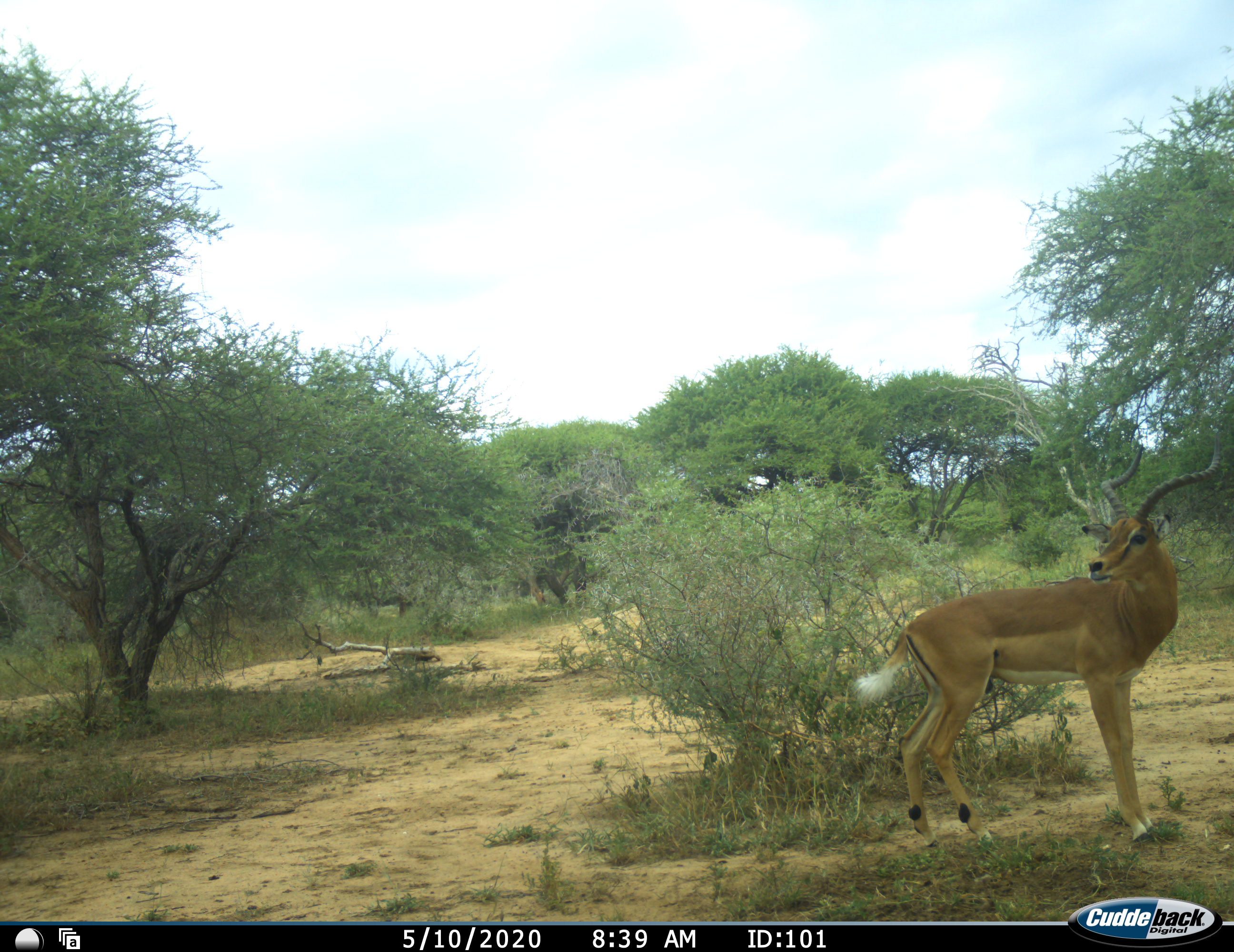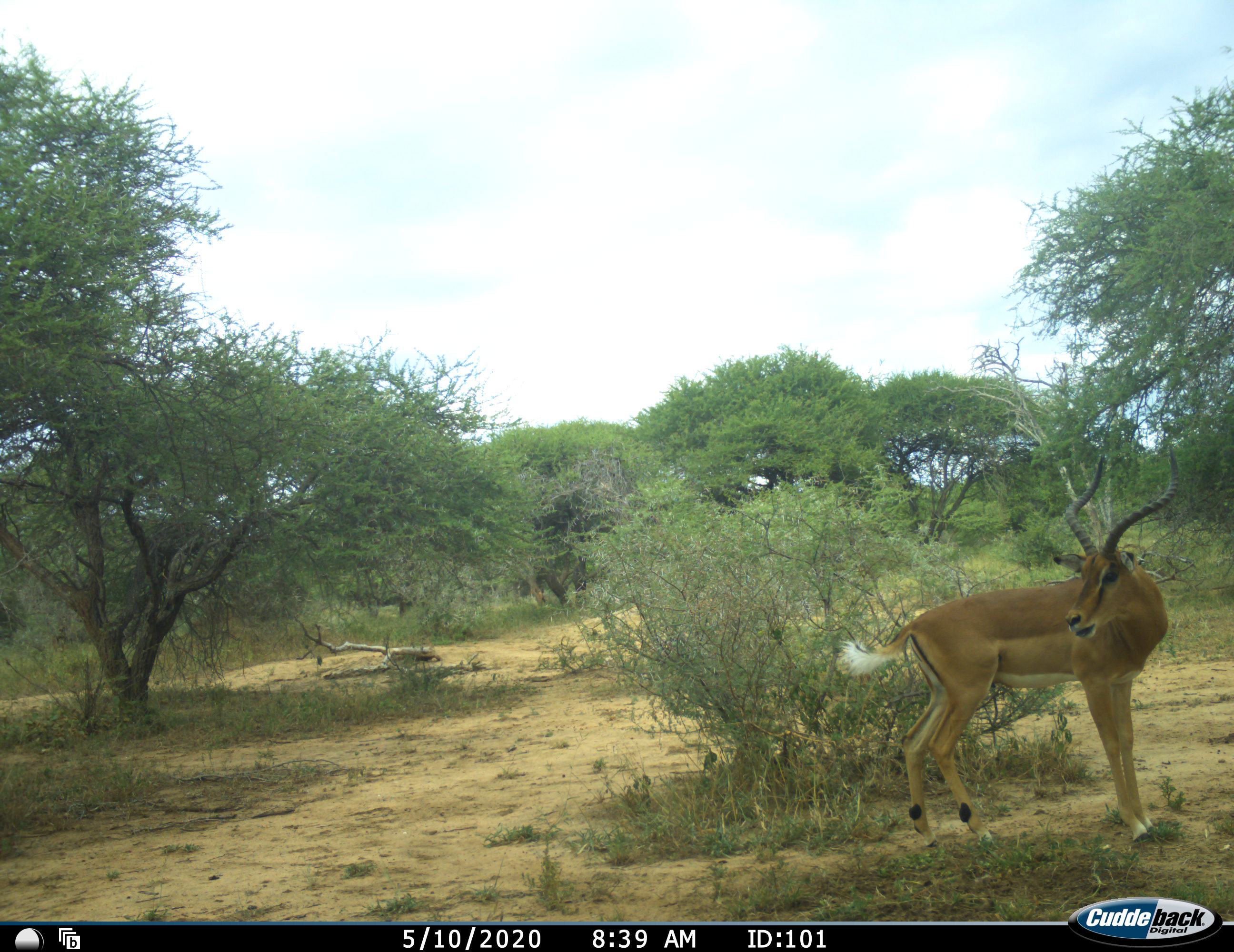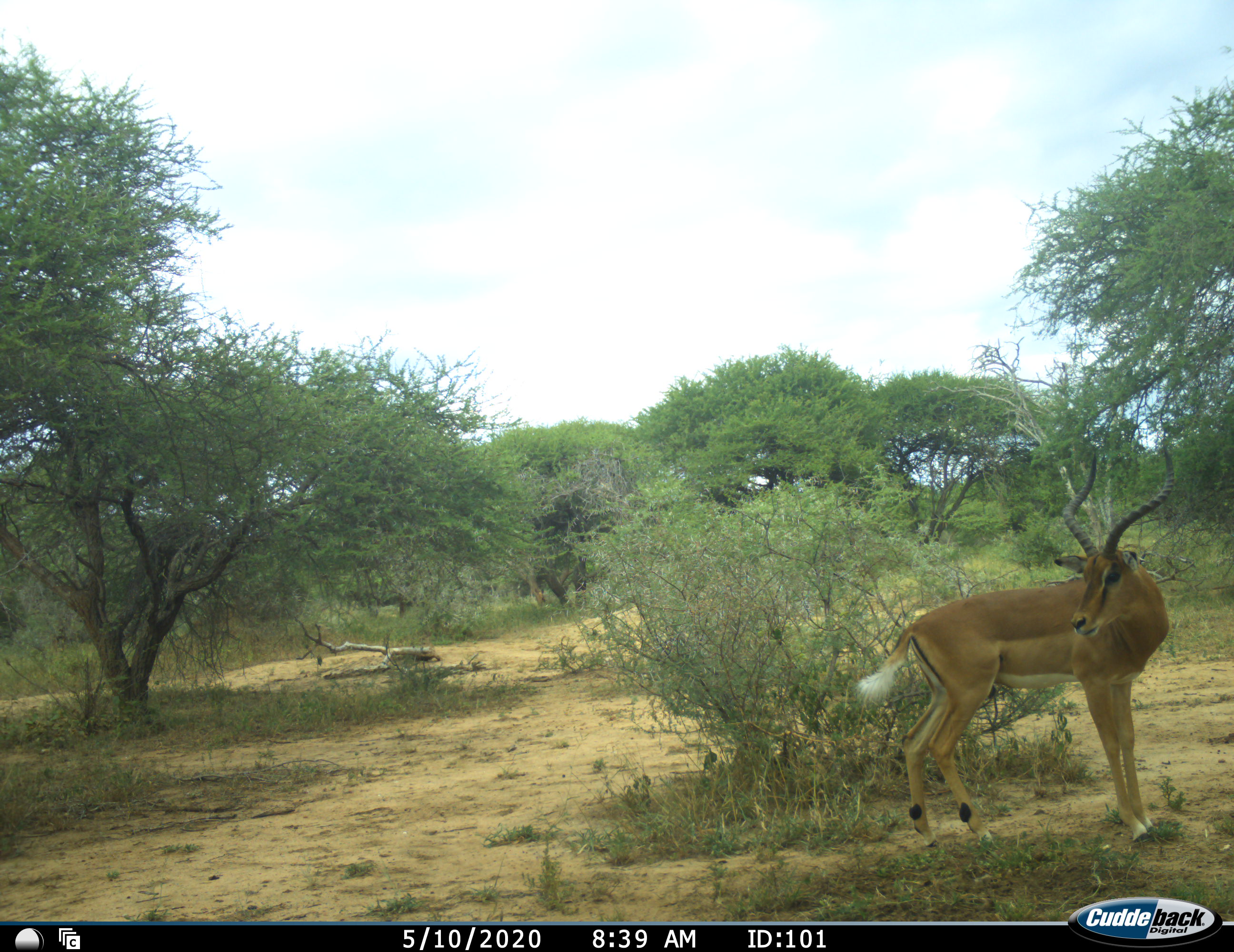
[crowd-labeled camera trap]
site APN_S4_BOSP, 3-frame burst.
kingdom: Animalia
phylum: Chordata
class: Mammalia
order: Artiodactyla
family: Bovidae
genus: Aepyceros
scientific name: Aepyceros melampus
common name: impala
Impala (Aepyceros melampus), count 1. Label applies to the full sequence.